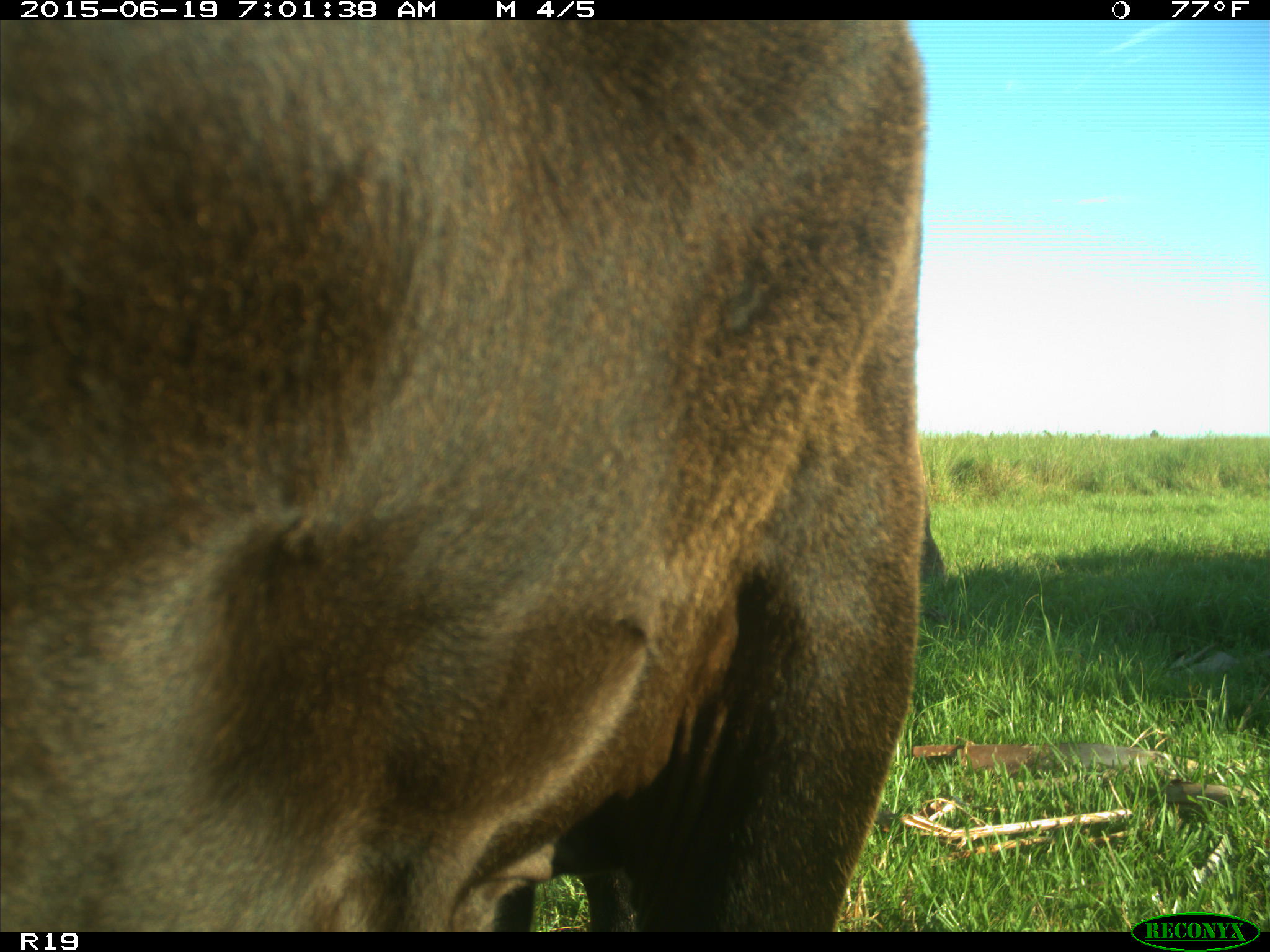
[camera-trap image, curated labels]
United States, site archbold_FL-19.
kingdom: Animalia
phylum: Chordata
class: Mammalia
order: Artiodactyla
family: Bovidae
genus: Bos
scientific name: Bos taurus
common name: domestic cow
Bos taurus (domestic cow).